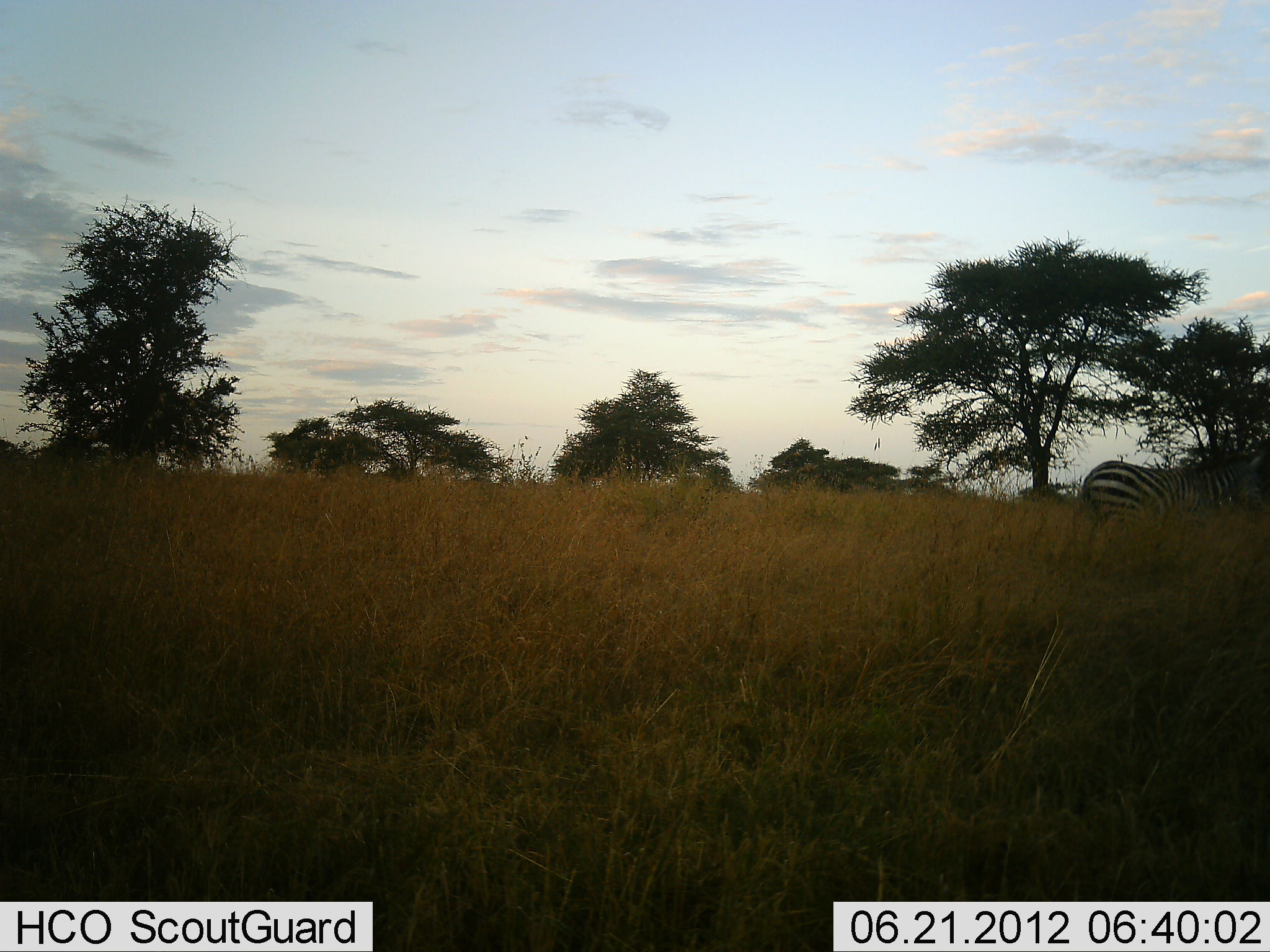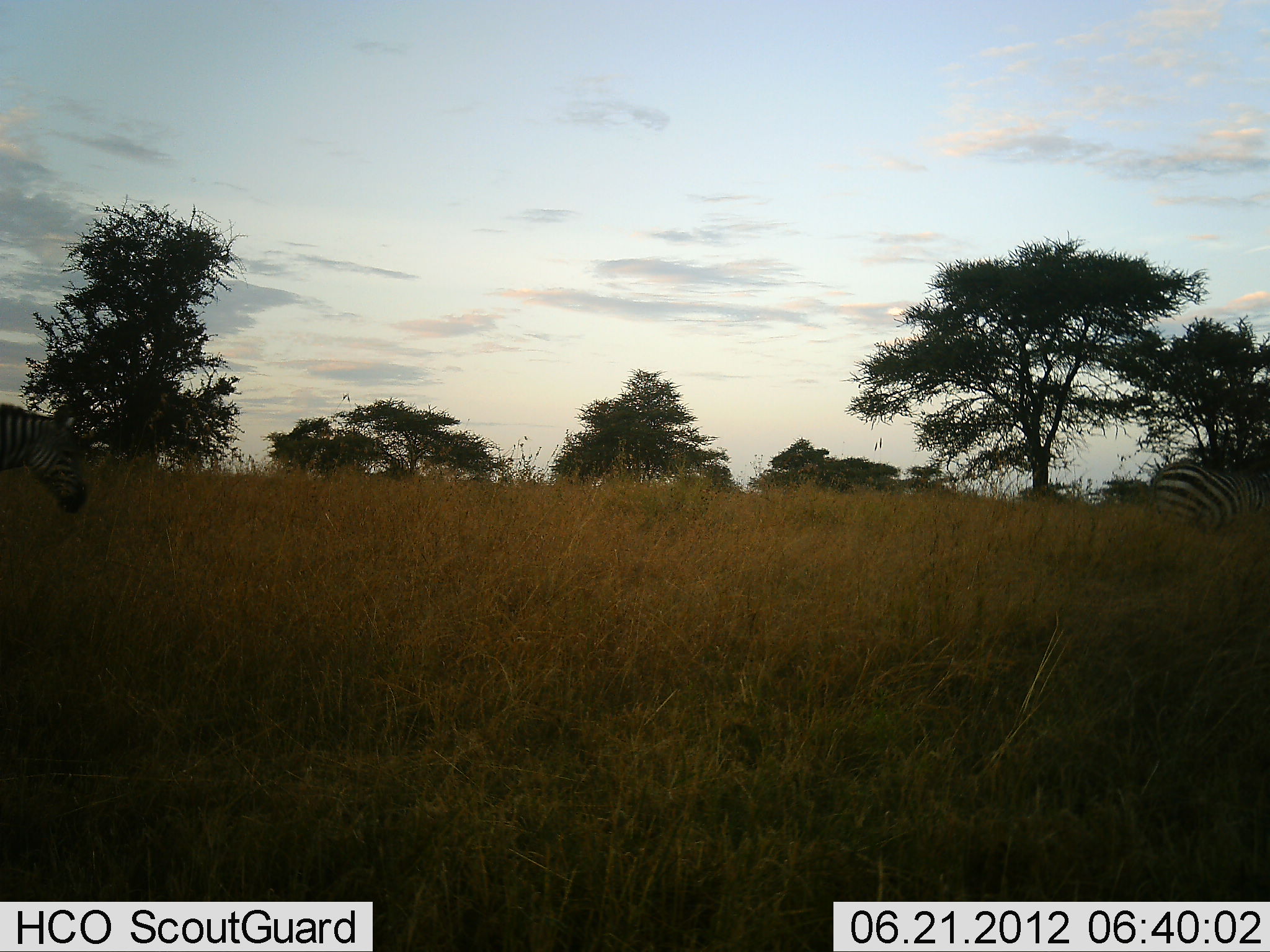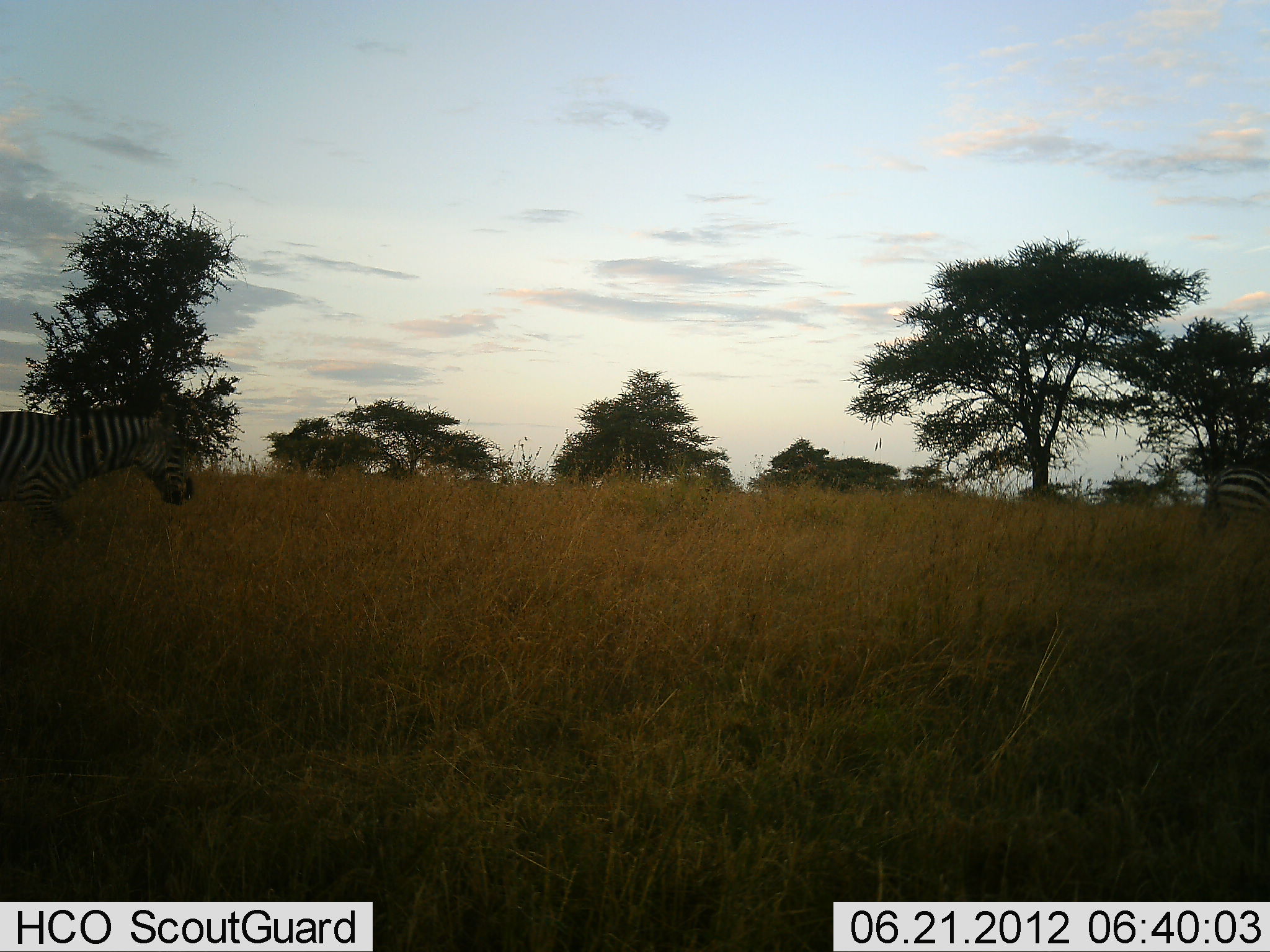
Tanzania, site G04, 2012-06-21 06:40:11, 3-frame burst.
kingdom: Animalia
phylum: Chordata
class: Mammalia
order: Perissodactyla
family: Equidae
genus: Equus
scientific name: Equus quagga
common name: plains zebra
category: zebra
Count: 2.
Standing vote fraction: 10%.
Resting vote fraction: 0%.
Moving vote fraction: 90%.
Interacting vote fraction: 0%.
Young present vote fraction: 0%.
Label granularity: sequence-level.